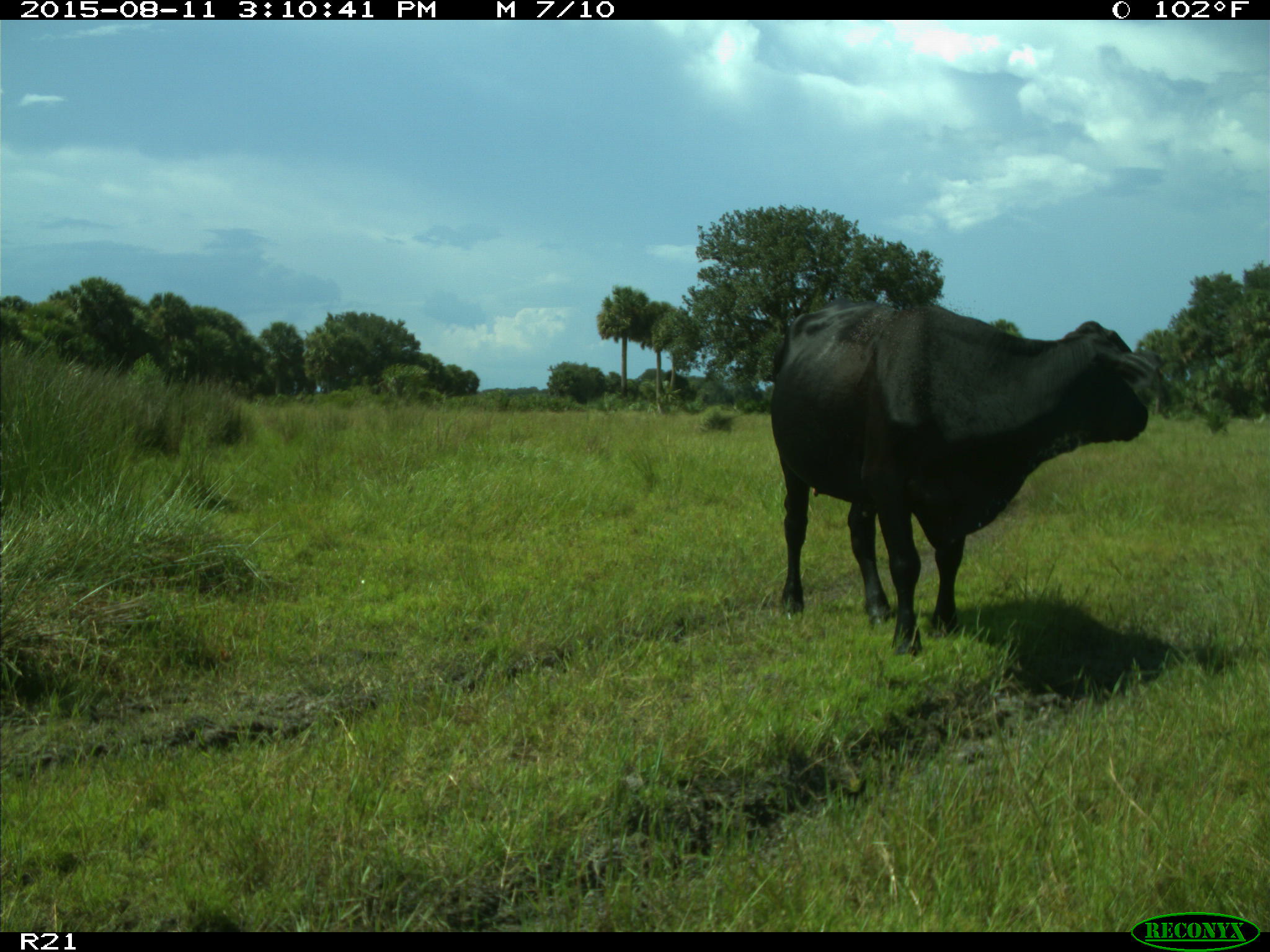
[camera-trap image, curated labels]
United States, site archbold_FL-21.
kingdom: Animalia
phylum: Chordata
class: Mammalia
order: Artiodactyla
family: Bovidae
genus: Bos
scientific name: Bos taurus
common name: domestic cow